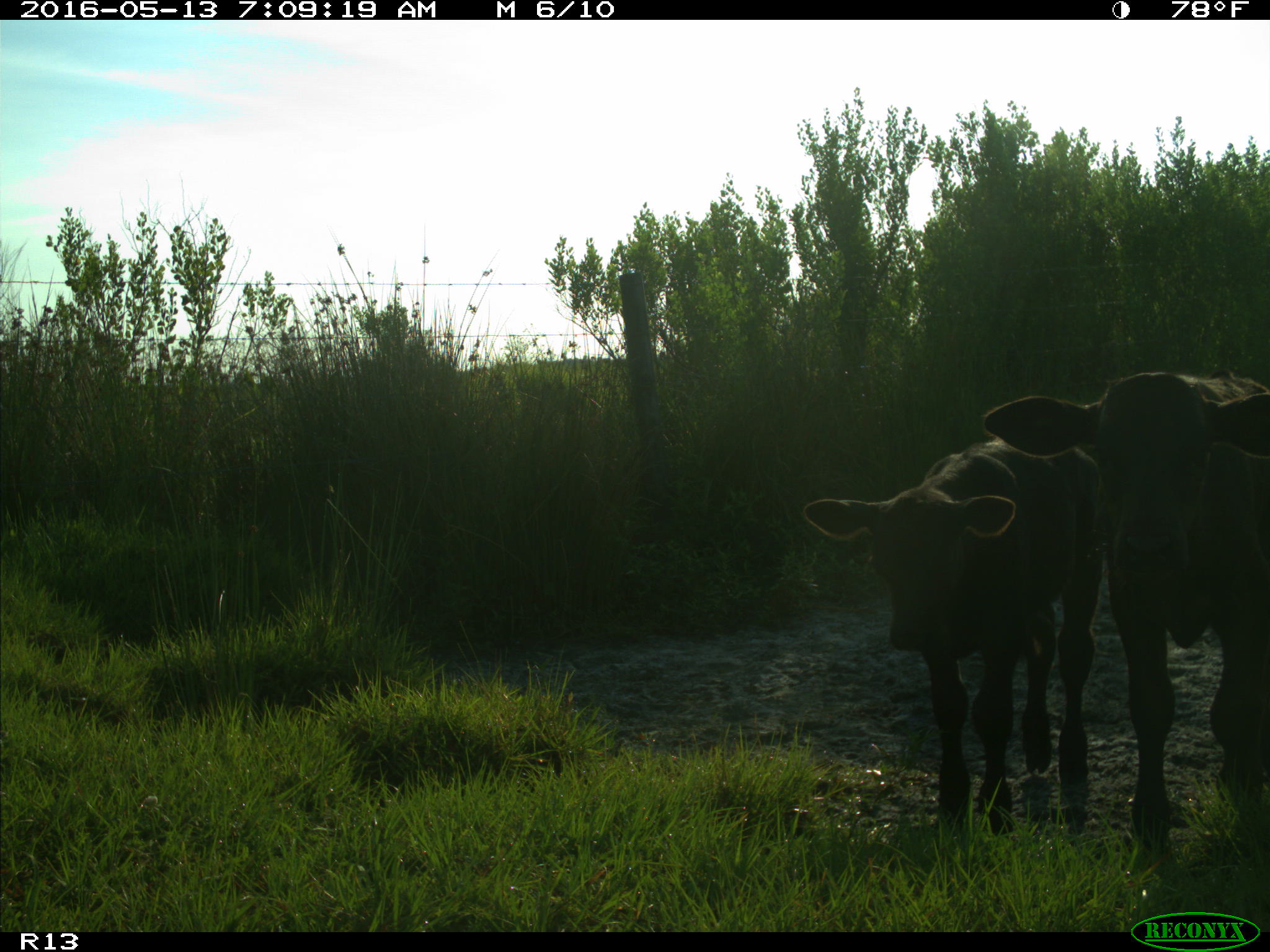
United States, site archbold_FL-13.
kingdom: Animalia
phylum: Chordata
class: Mammalia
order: Artiodactyla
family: Bovidae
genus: Bos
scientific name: Bos taurus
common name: domestic cow